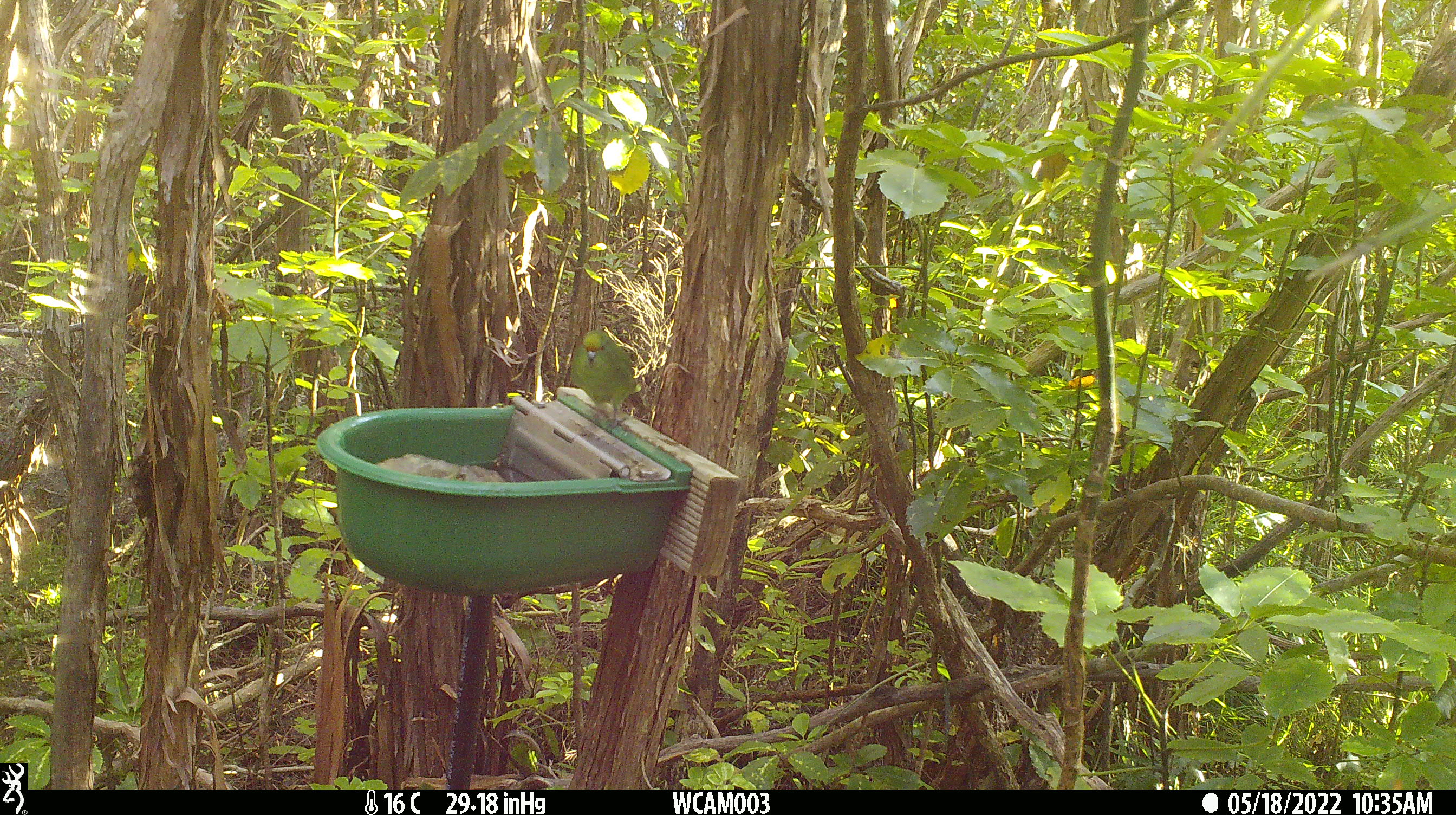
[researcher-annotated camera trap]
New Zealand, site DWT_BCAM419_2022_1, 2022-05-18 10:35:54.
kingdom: Animalia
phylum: Chordata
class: Aves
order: Psittaciformes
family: Psittaculidae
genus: Cyanoramphus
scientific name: Cyanoramphus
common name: parakeet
Parakeet (Cyanoramphus).